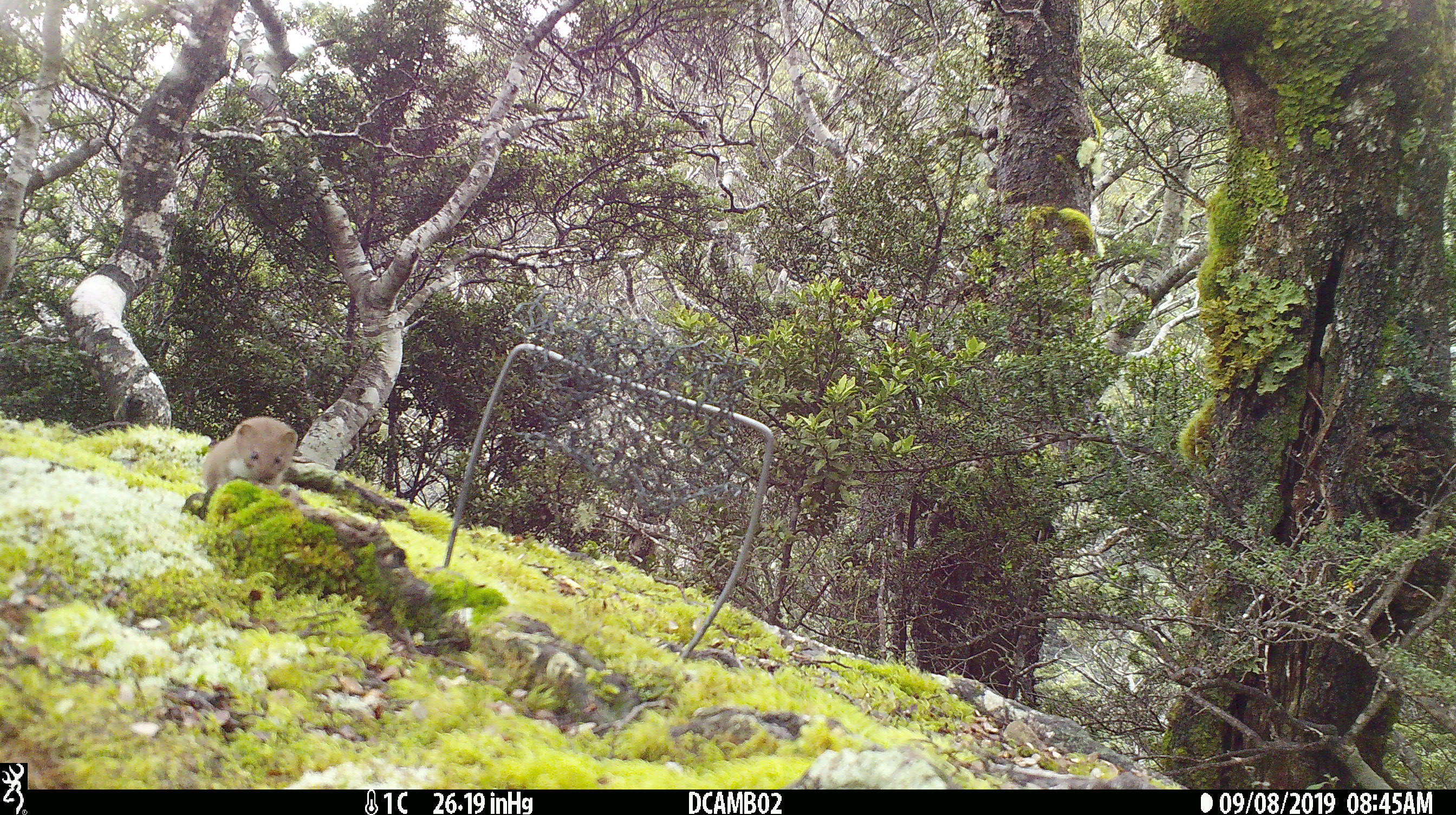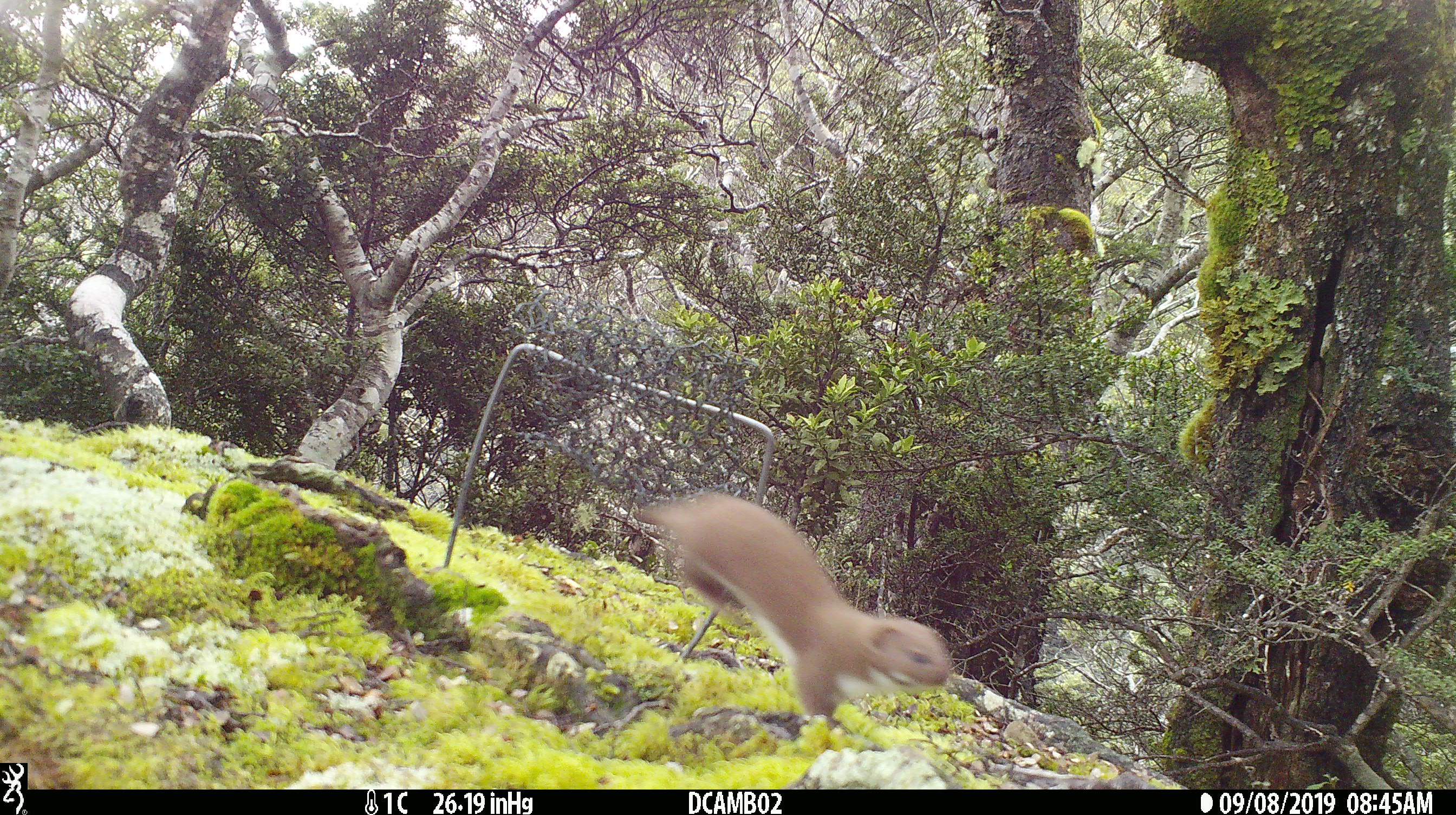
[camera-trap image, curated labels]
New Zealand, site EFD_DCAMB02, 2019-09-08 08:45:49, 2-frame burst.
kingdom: Animalia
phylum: Chordata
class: Mammalia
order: Carnivora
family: Mustelidae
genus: Mustela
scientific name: Mustela nivalis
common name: least weasel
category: weasel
Weasel (least weasel) (Mustela nivalis).